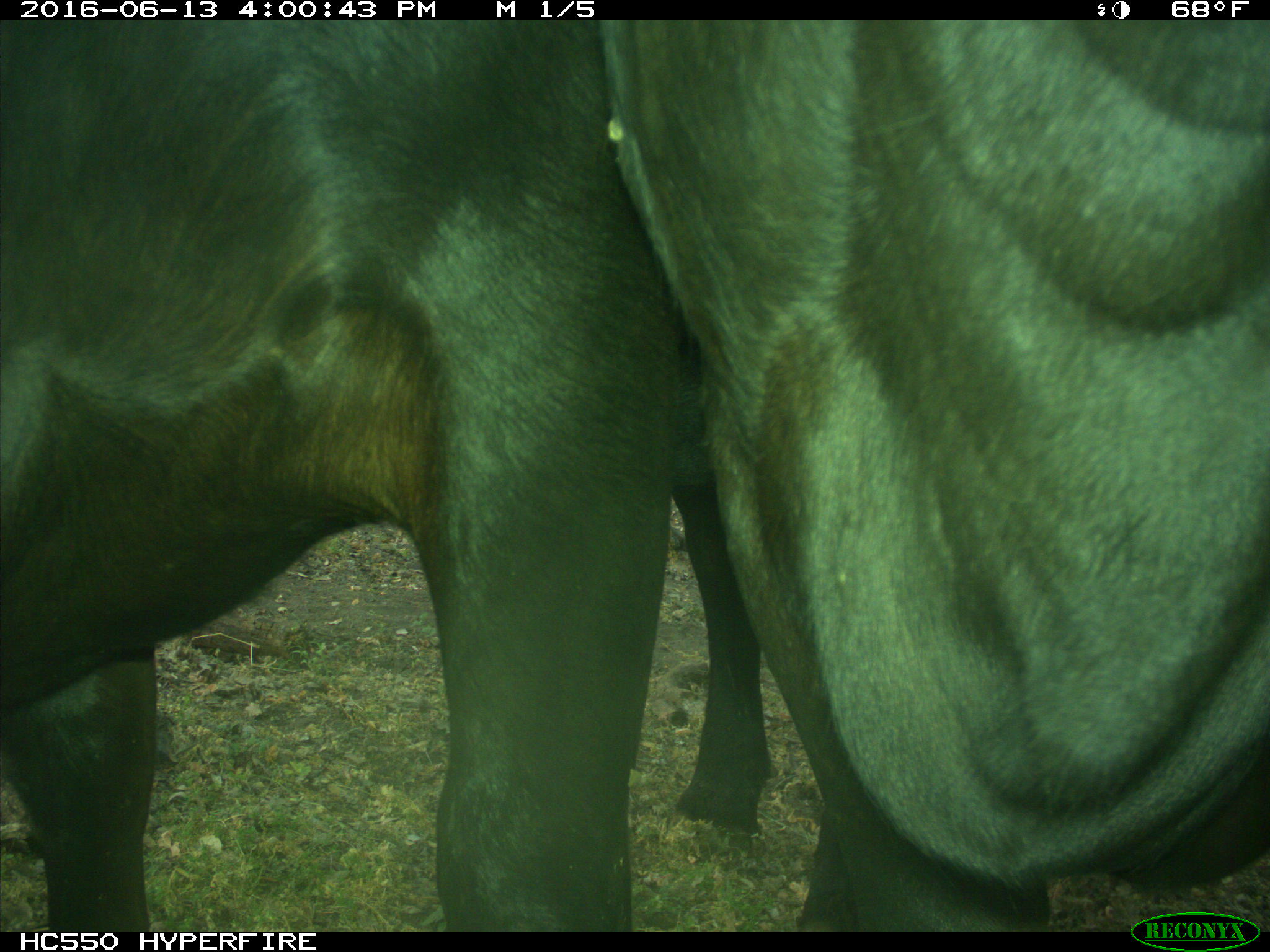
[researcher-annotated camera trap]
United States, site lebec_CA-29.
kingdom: Animalia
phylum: Chordata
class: Mammalia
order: Artiodactyla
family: Bovidae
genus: Bos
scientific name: Bos taurus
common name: domestic cow